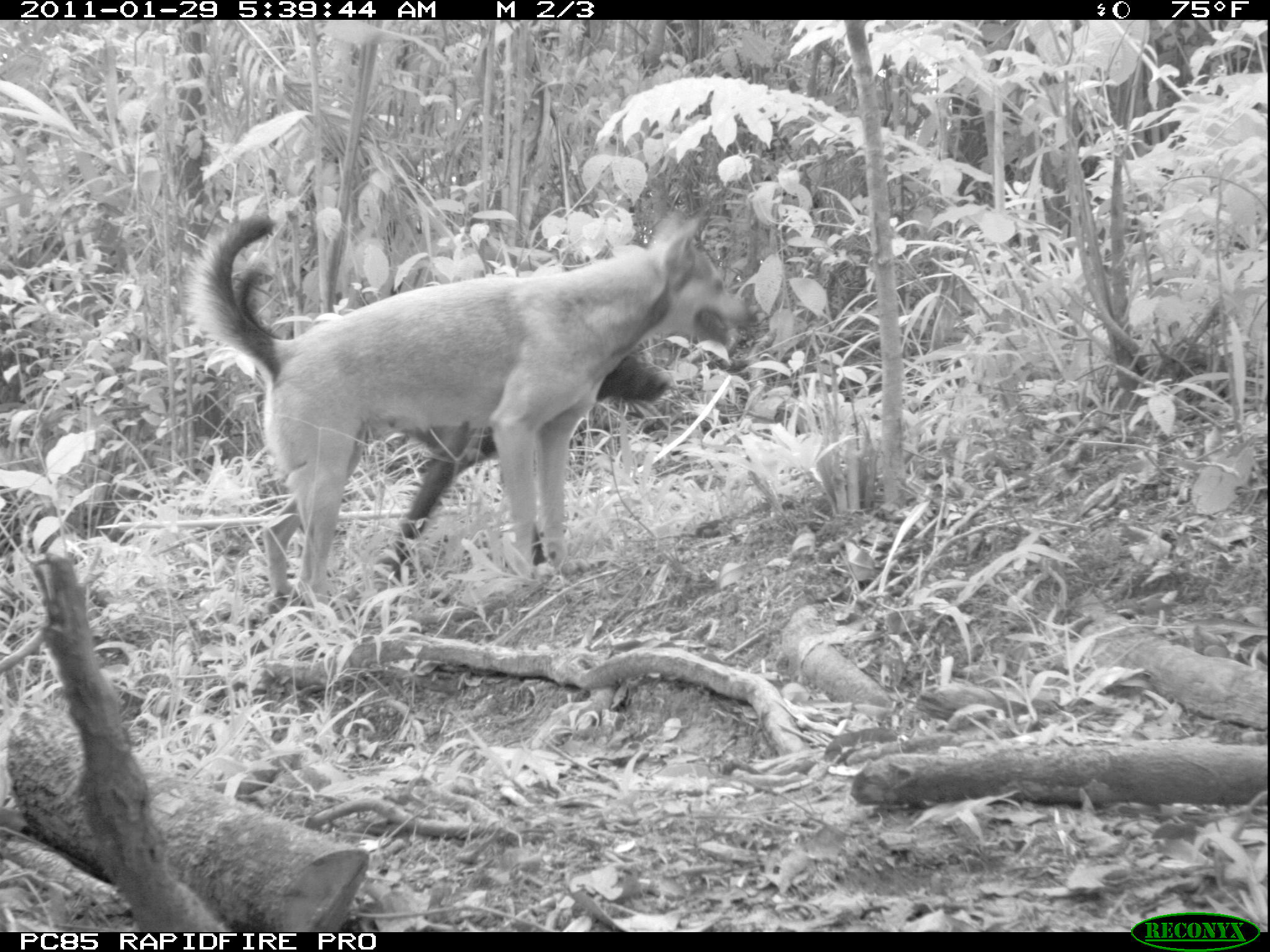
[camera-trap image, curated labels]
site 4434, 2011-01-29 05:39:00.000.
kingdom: Animalia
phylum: Chordata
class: Mammalia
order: Carnivora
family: Canidae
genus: Canis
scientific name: Canis familiaris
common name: domestic dog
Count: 3.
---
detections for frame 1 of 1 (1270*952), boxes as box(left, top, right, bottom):
canis familiaris: box(178, 207, 757, 610); box(232, 259, 675, 582)